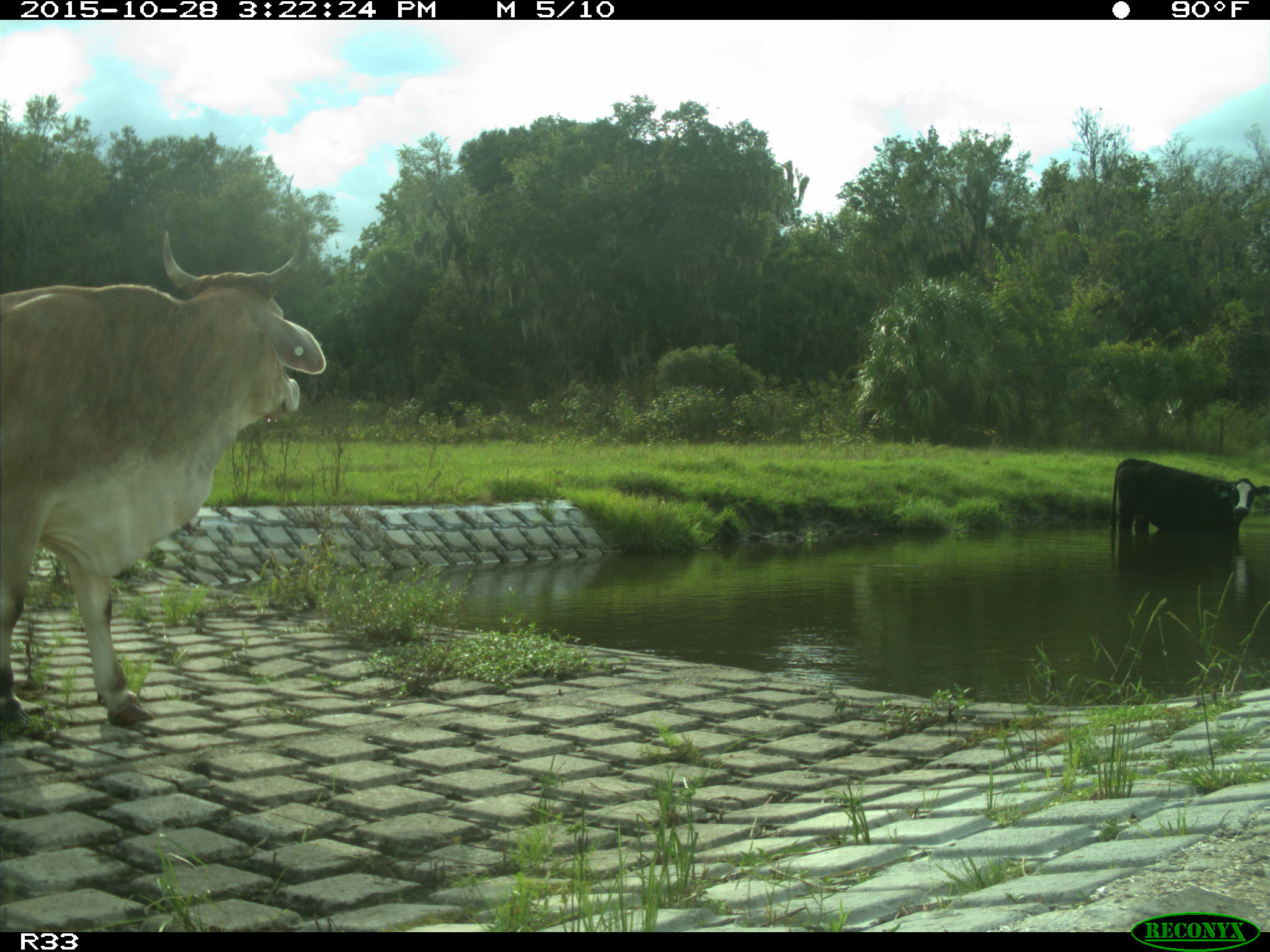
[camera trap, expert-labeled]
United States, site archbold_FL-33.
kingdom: Animalia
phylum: Chordata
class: Mammalia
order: Artiodactyla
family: Bovidae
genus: Bos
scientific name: Bos taurus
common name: domestic cow